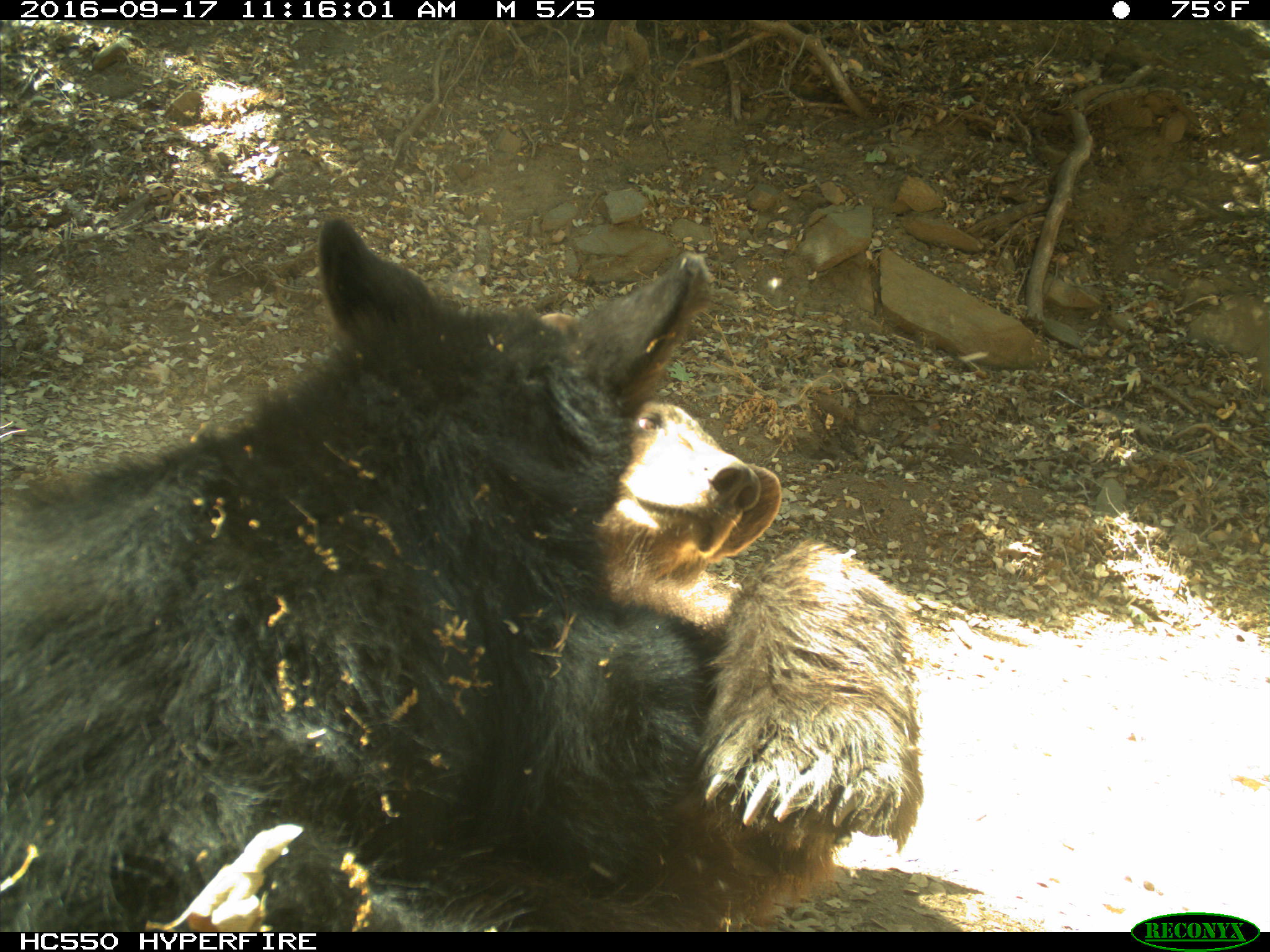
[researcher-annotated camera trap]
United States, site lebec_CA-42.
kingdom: Animalia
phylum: Chordata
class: Mammalia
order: Carnivora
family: Ursidae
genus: Ursus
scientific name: Ursus americanus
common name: american black bear